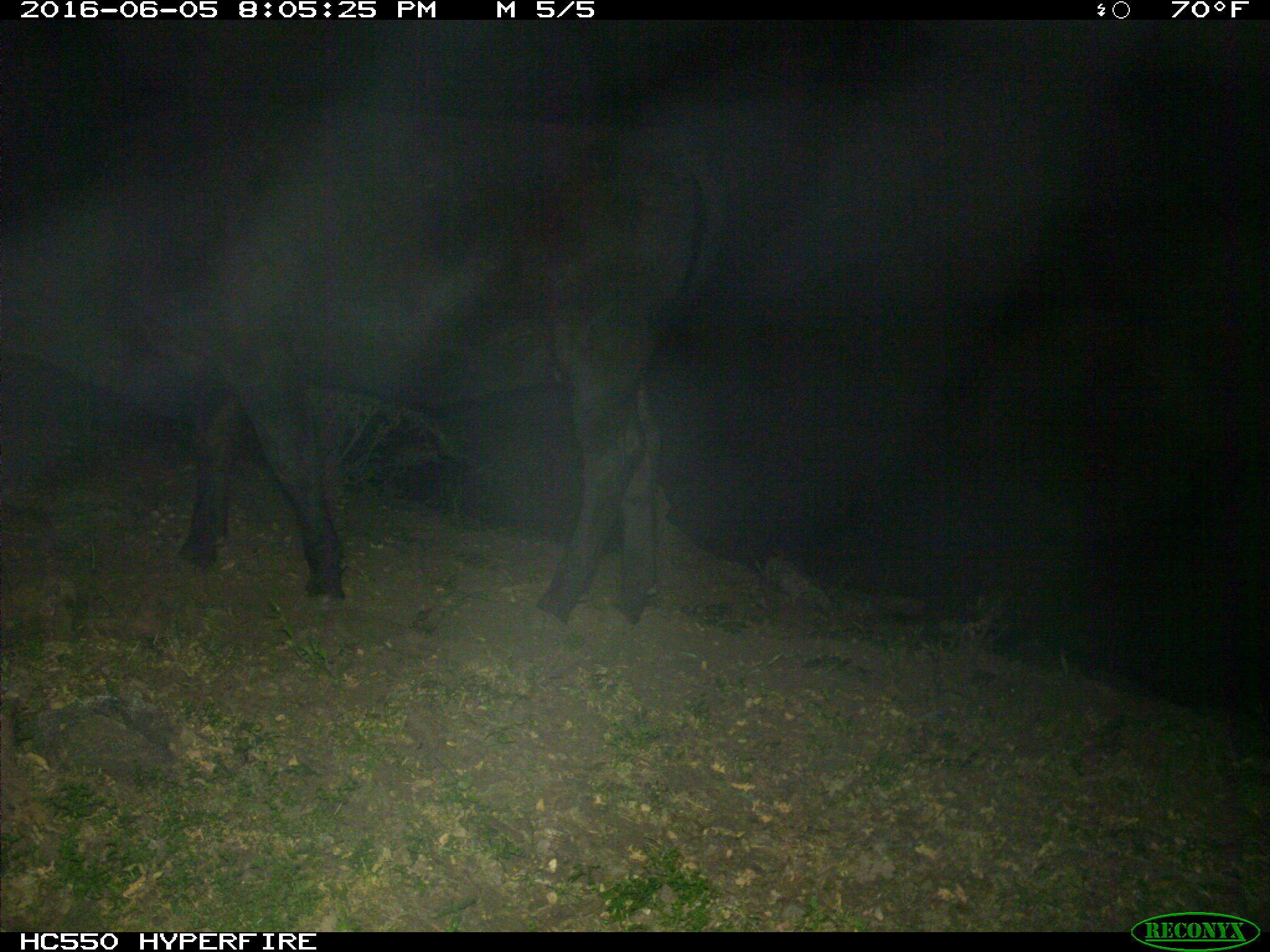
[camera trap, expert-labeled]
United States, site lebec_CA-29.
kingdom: Animalia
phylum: Chordata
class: Mammalia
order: Artiodactyla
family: Bovidae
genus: Bos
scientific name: Bos taurus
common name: domestic cow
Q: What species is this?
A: Bos taurus (domestic cow).